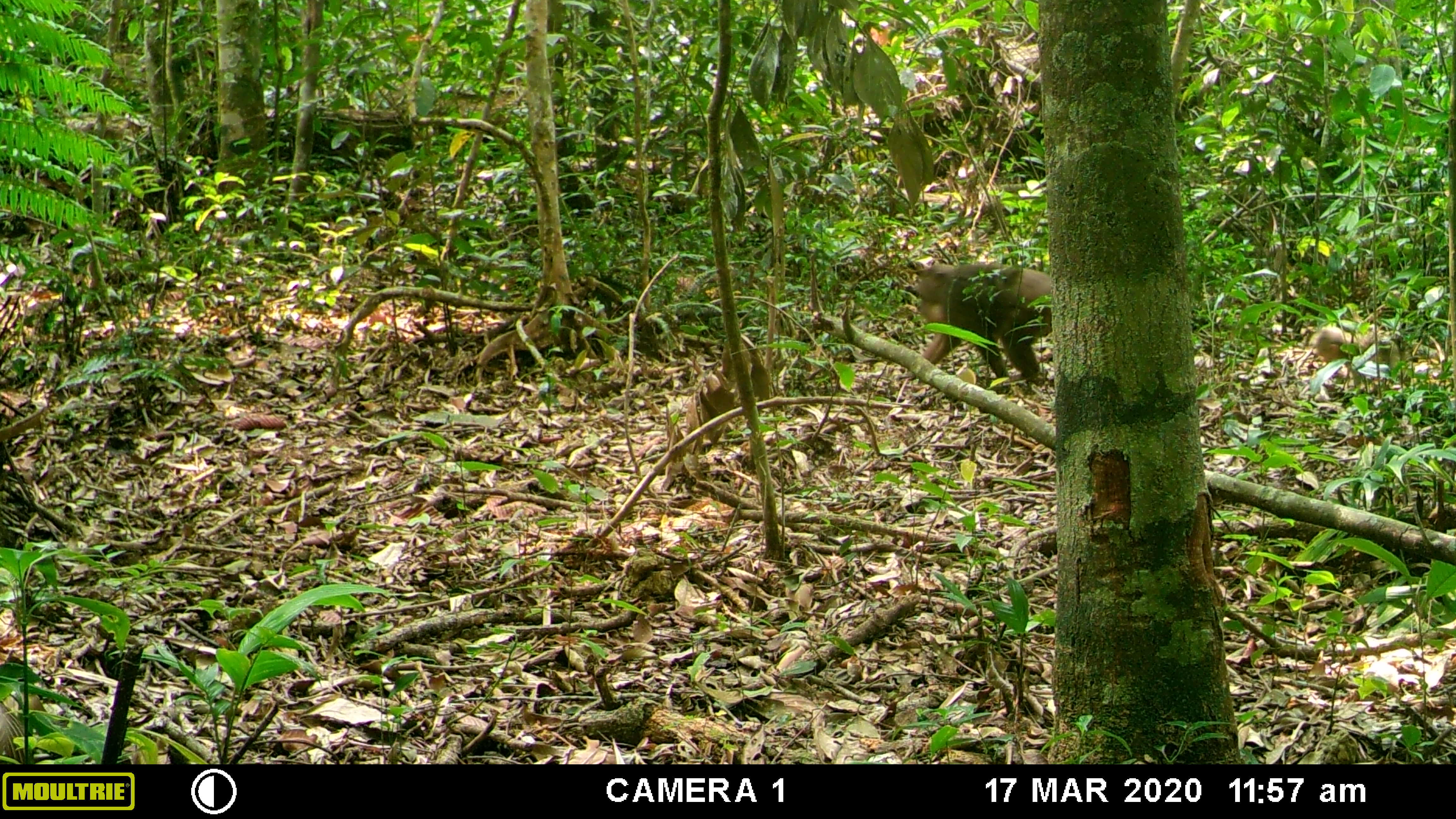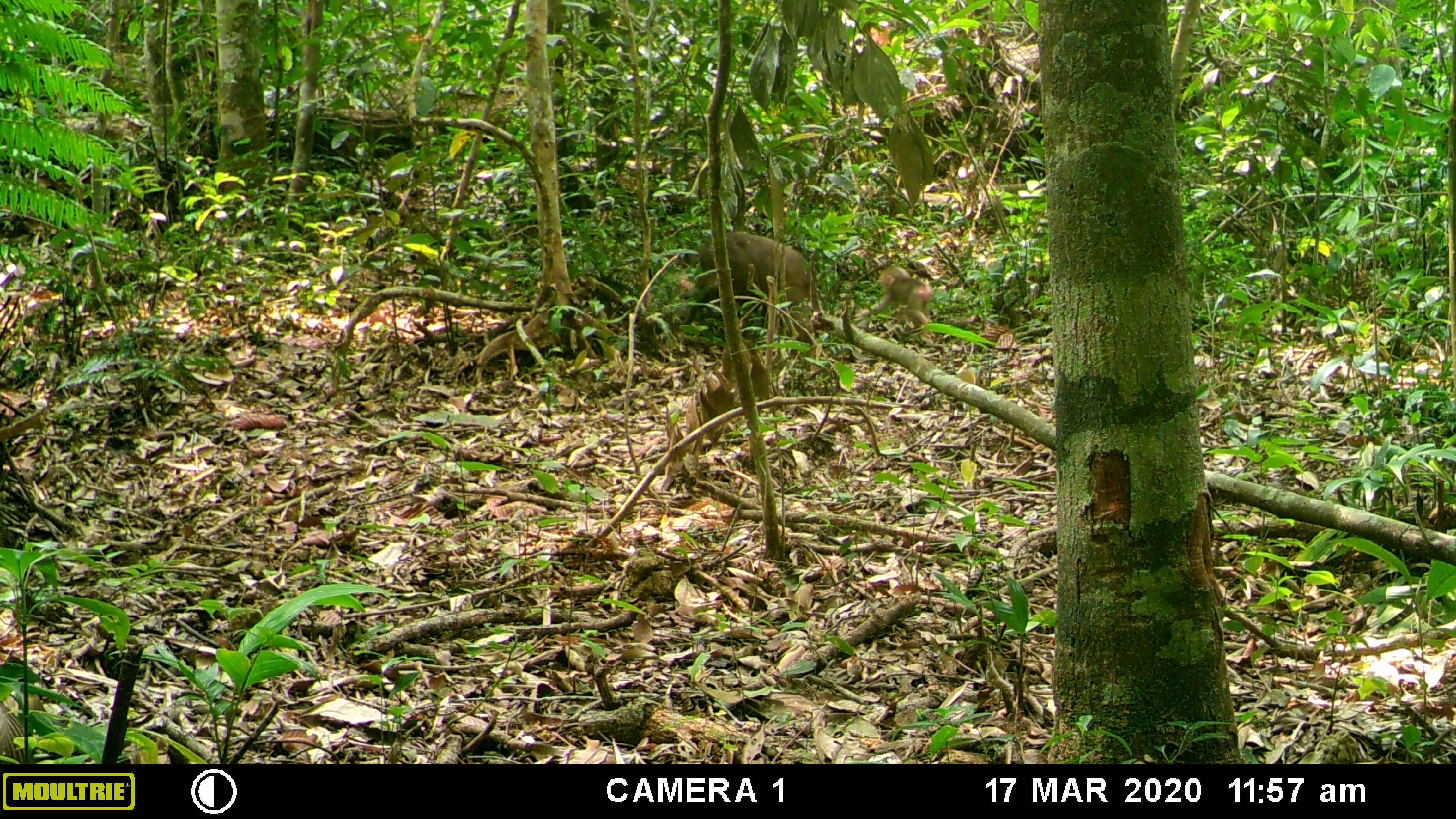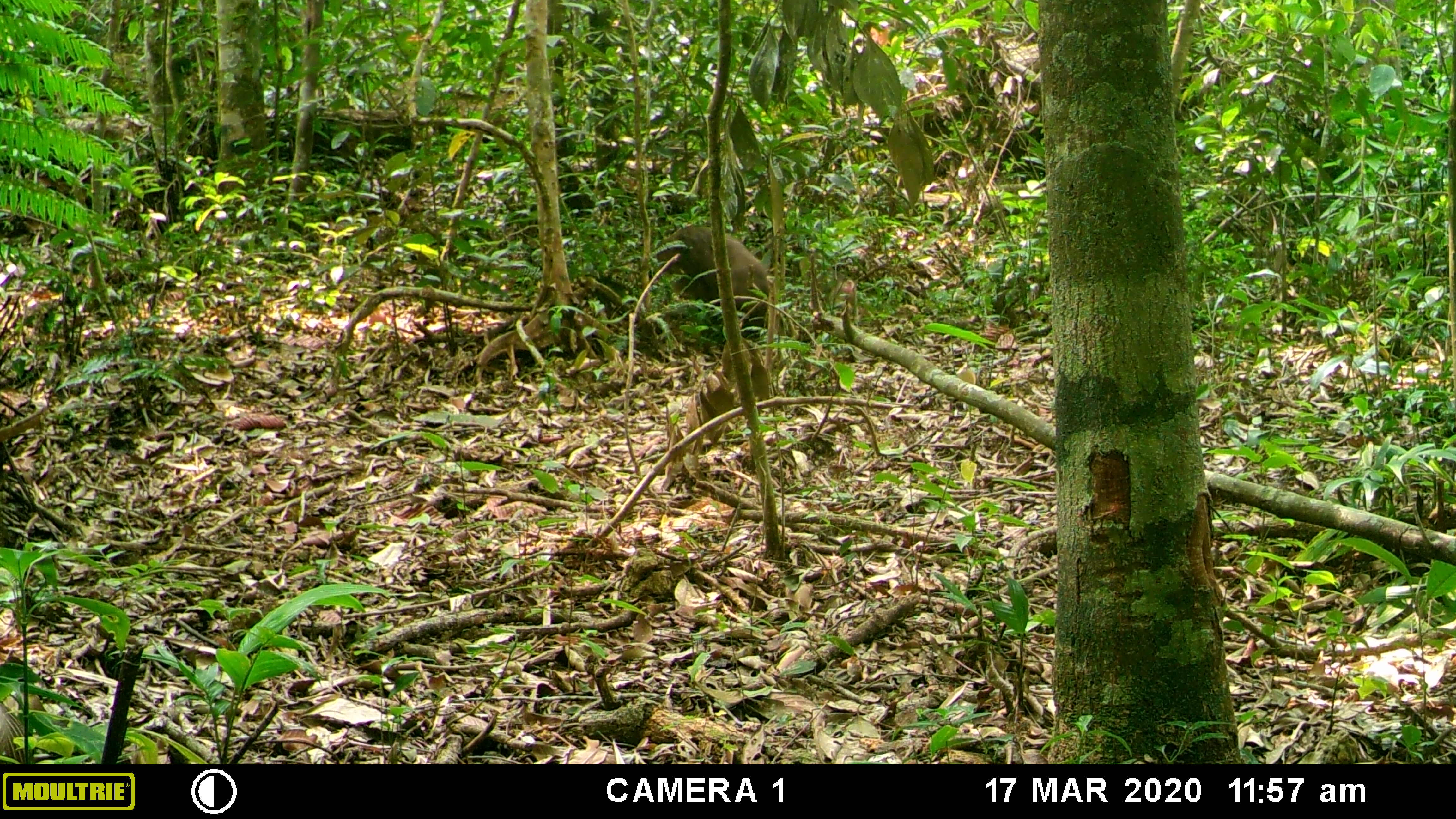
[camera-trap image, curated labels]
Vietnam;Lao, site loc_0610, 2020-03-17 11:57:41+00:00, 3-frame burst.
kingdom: Animalia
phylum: Chordata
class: Mammalia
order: Primates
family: Cercopithecidae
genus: Macaca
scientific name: Macaca arctoides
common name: stump-tailed macaque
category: stump tailed macaque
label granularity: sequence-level